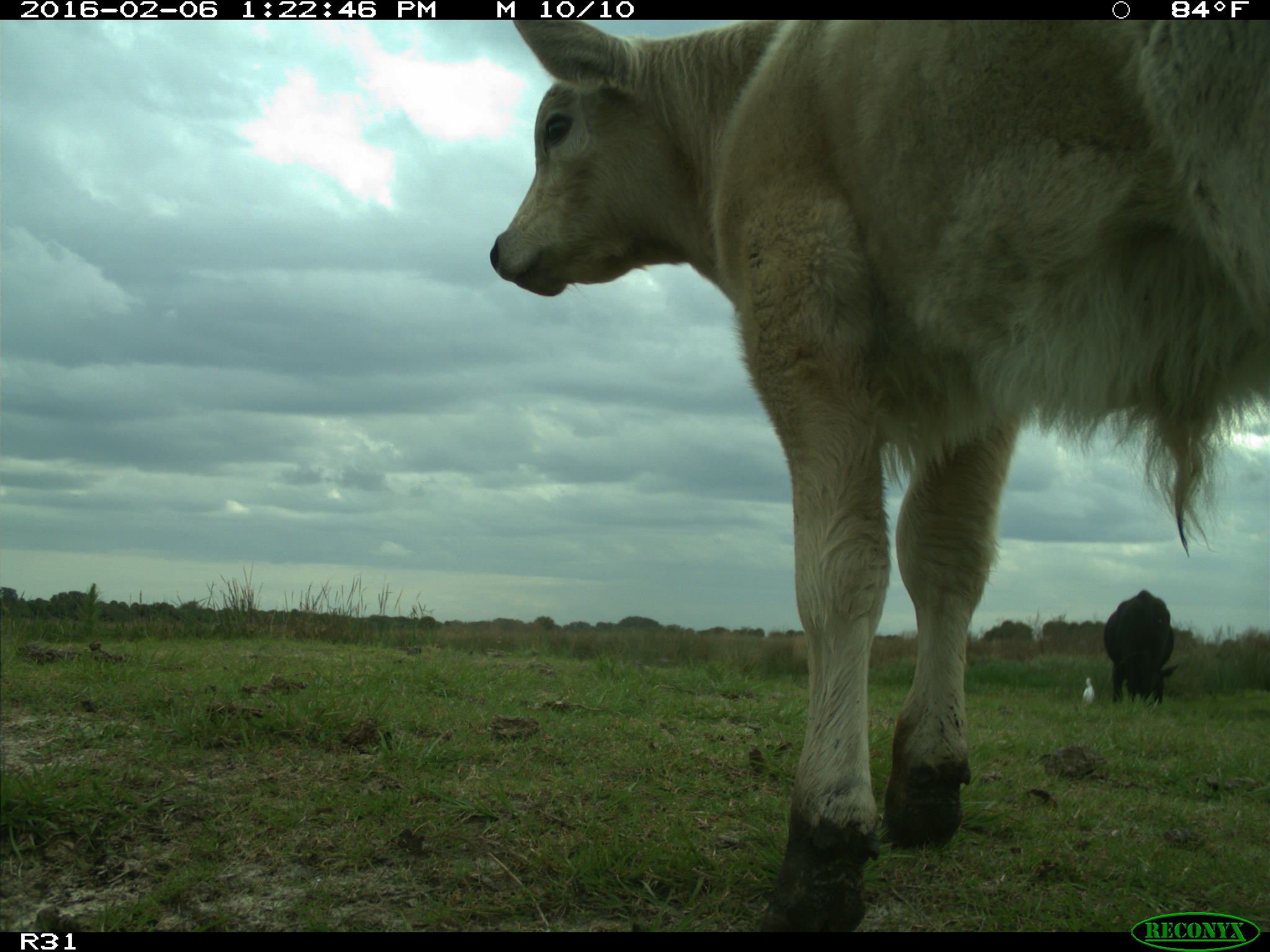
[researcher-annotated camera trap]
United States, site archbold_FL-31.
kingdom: Animalia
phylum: Chordata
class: Mammalia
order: Artiodactyla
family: Bovidae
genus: Bos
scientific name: Bos taurus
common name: domestic cow